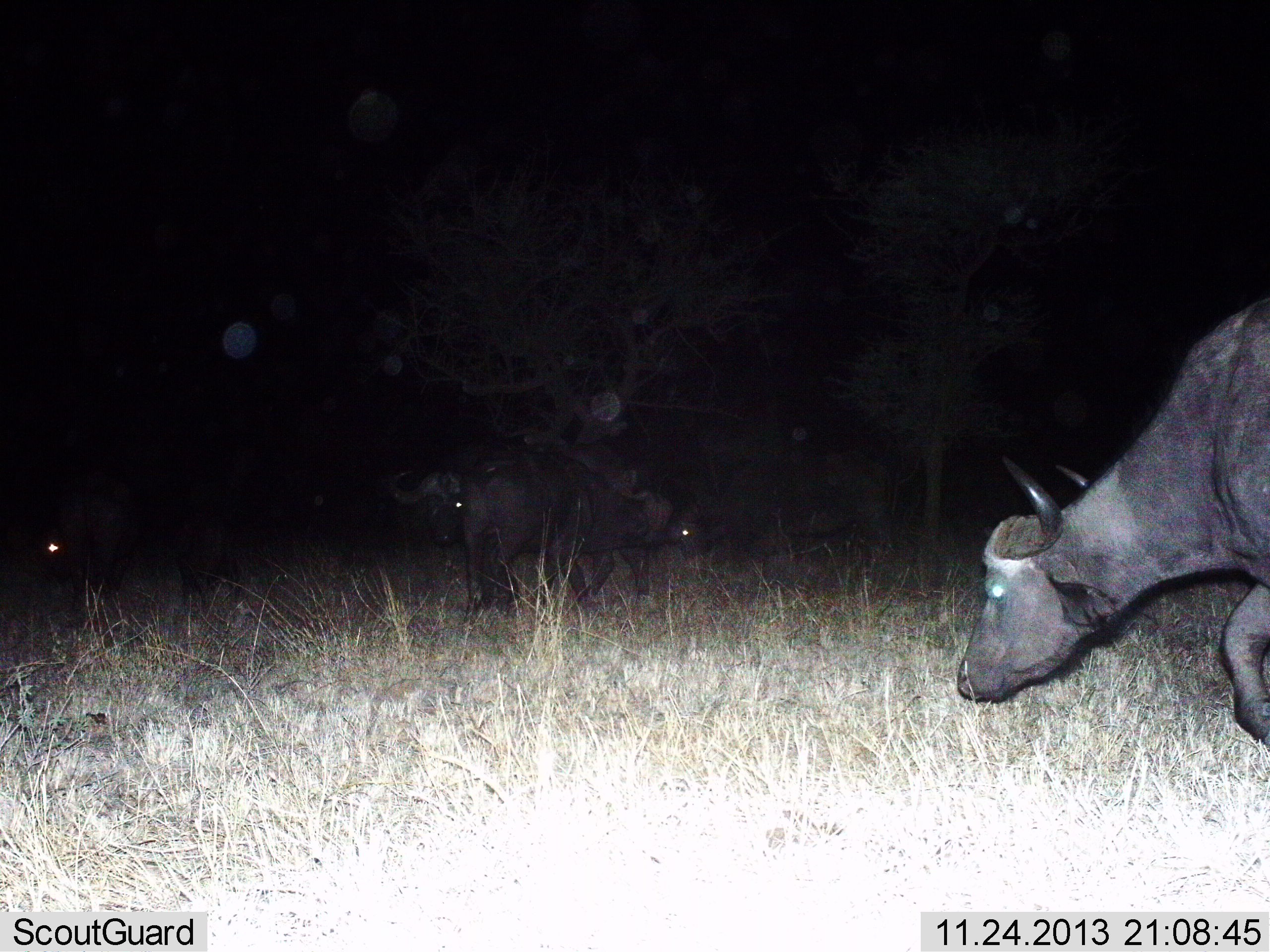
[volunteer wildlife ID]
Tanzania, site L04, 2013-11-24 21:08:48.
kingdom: Animalia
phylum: Chordata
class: Mammalia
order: Artiodactyla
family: Bovidae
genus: Syncerus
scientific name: Syncerus caffer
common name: cape buffalo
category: buffalo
Buffalo (cape buffalo) (Syncerus caffer), count 4. Behavior (volunteer vote fractions): standing 40%, resting 0%, moving 60%, interacting 0%. Young present (vote fraction): 0%. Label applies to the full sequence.